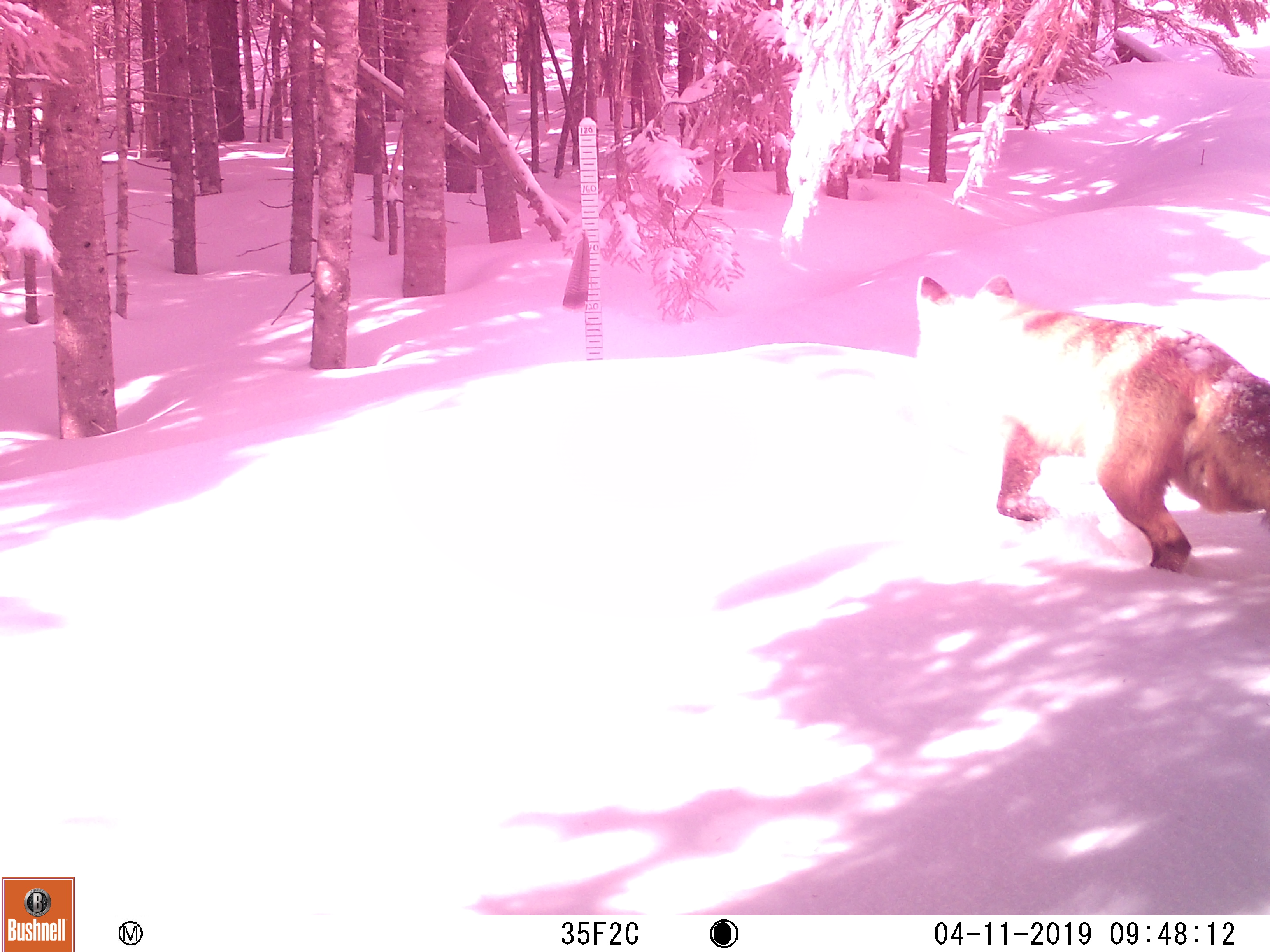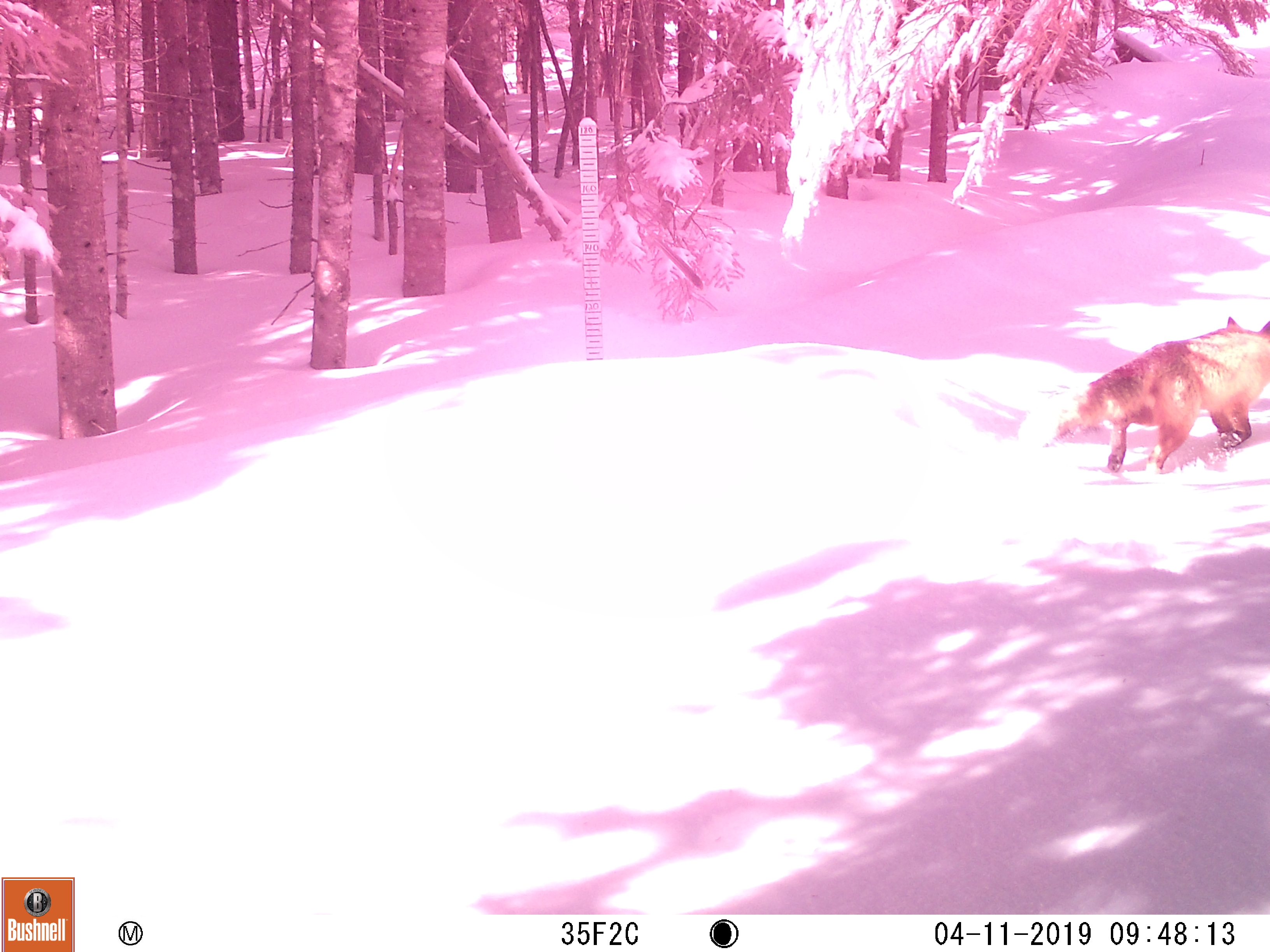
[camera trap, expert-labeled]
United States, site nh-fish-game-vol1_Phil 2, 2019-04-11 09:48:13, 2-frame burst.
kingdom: Animalia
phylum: Chordata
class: Mammalia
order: Carnivora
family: Canidae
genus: Vulpes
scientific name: Vulpes vulpes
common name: red fox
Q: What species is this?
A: Red fox (Vulpes vulpes).